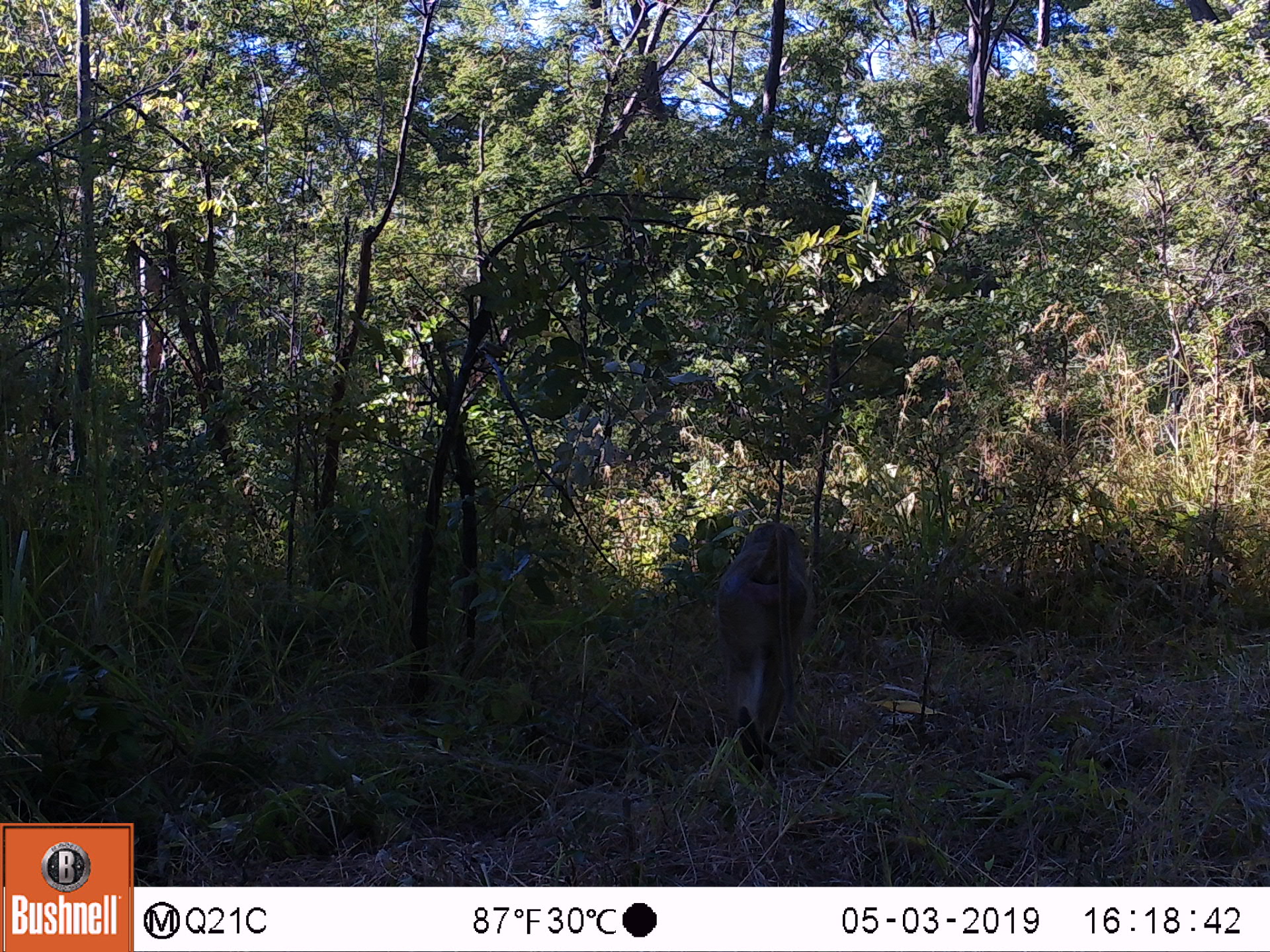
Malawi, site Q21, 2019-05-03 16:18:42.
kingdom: Animalia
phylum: Chordata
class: Mammalia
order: Primates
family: Cercopithecidae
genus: Papio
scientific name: Papio cynocephalus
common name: yellow baboon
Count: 1.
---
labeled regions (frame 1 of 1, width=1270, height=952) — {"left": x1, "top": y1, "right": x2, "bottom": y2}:
yellow baboon: {"left": 704, "top": 516, "right": 822, "bottom": 784}